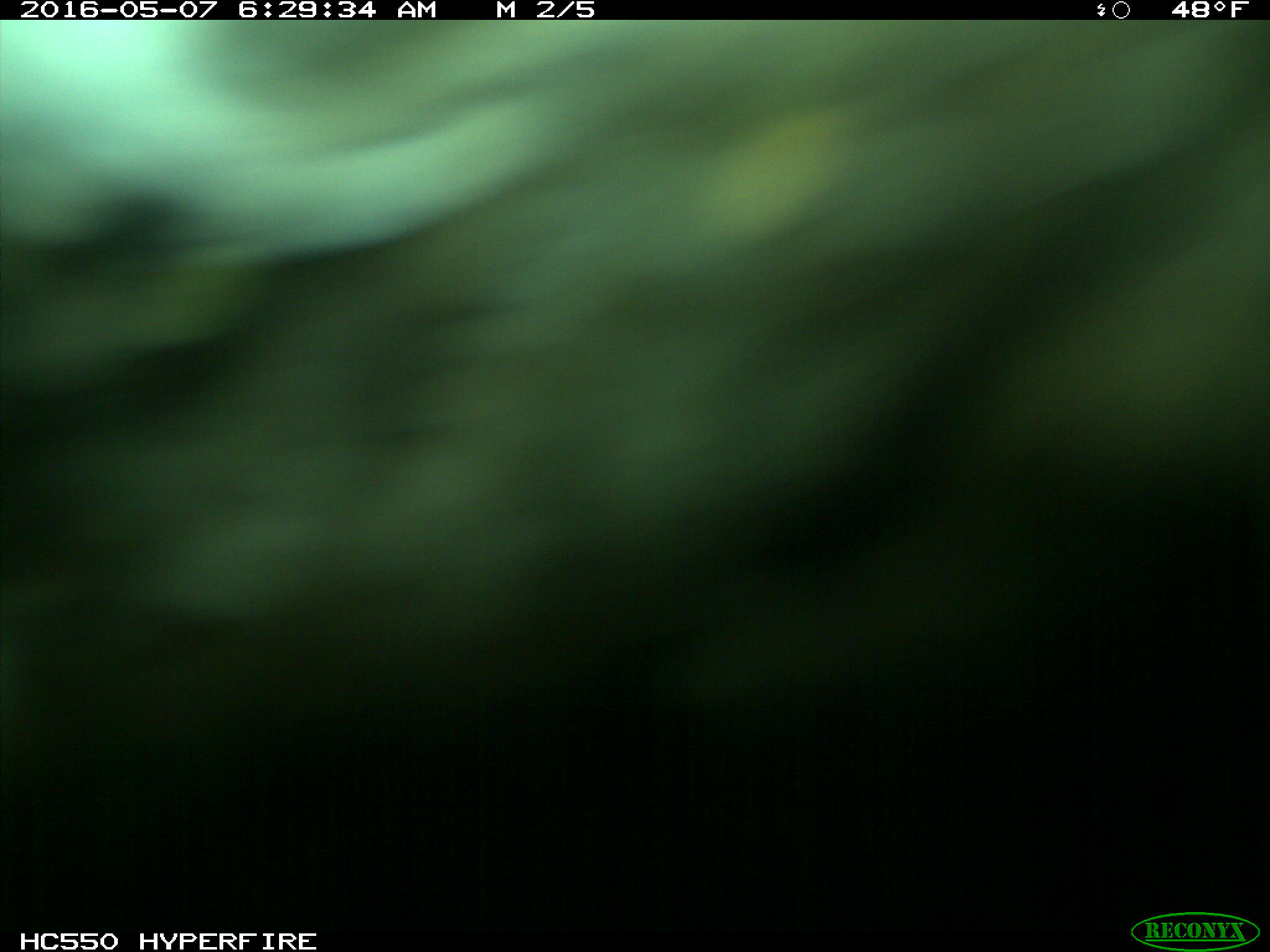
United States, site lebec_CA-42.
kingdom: Animalia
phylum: Chordata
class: Mammalia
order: Artiodactyla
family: Bovidae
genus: Bos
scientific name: Bos taurus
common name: domestic cow